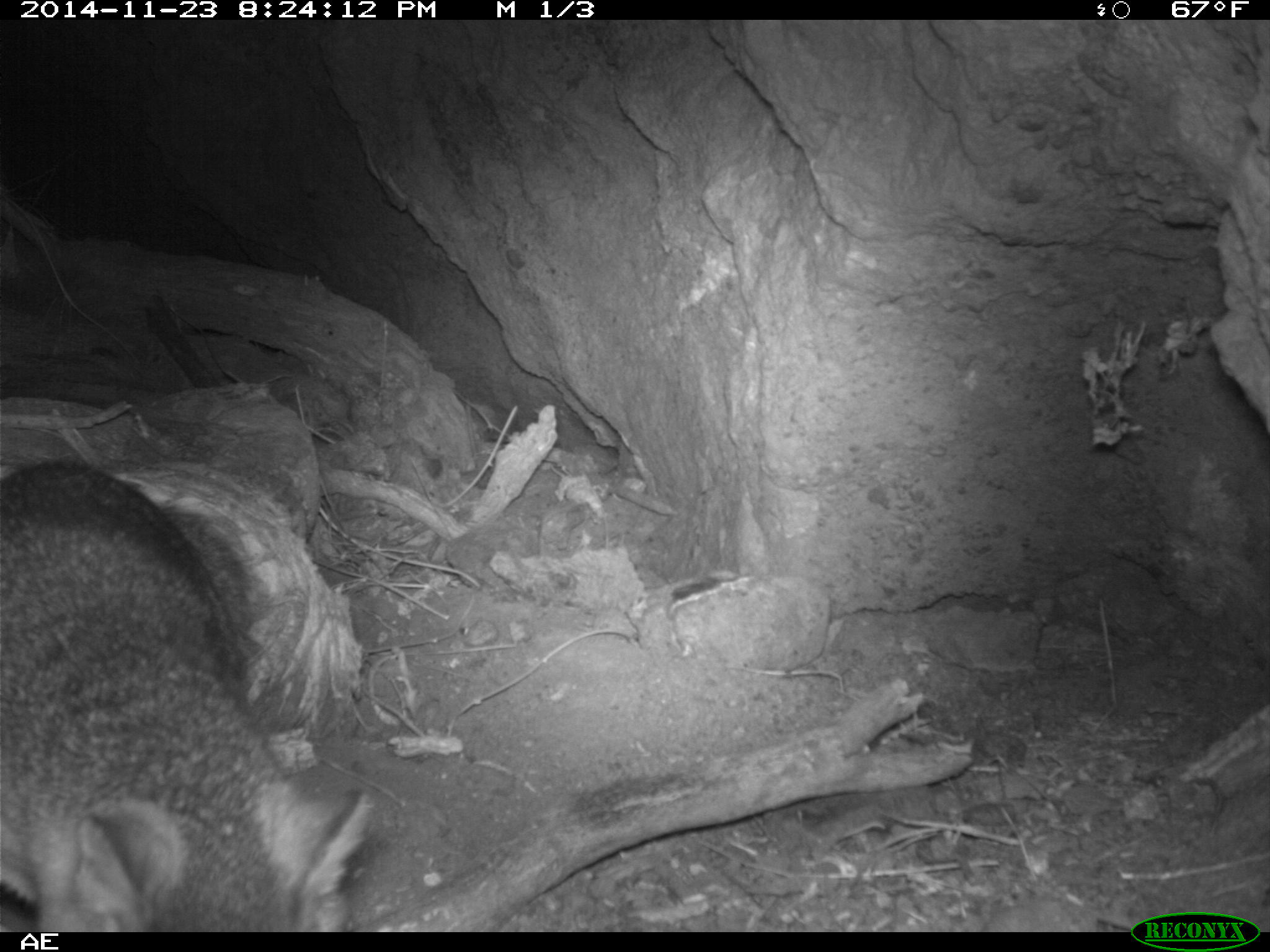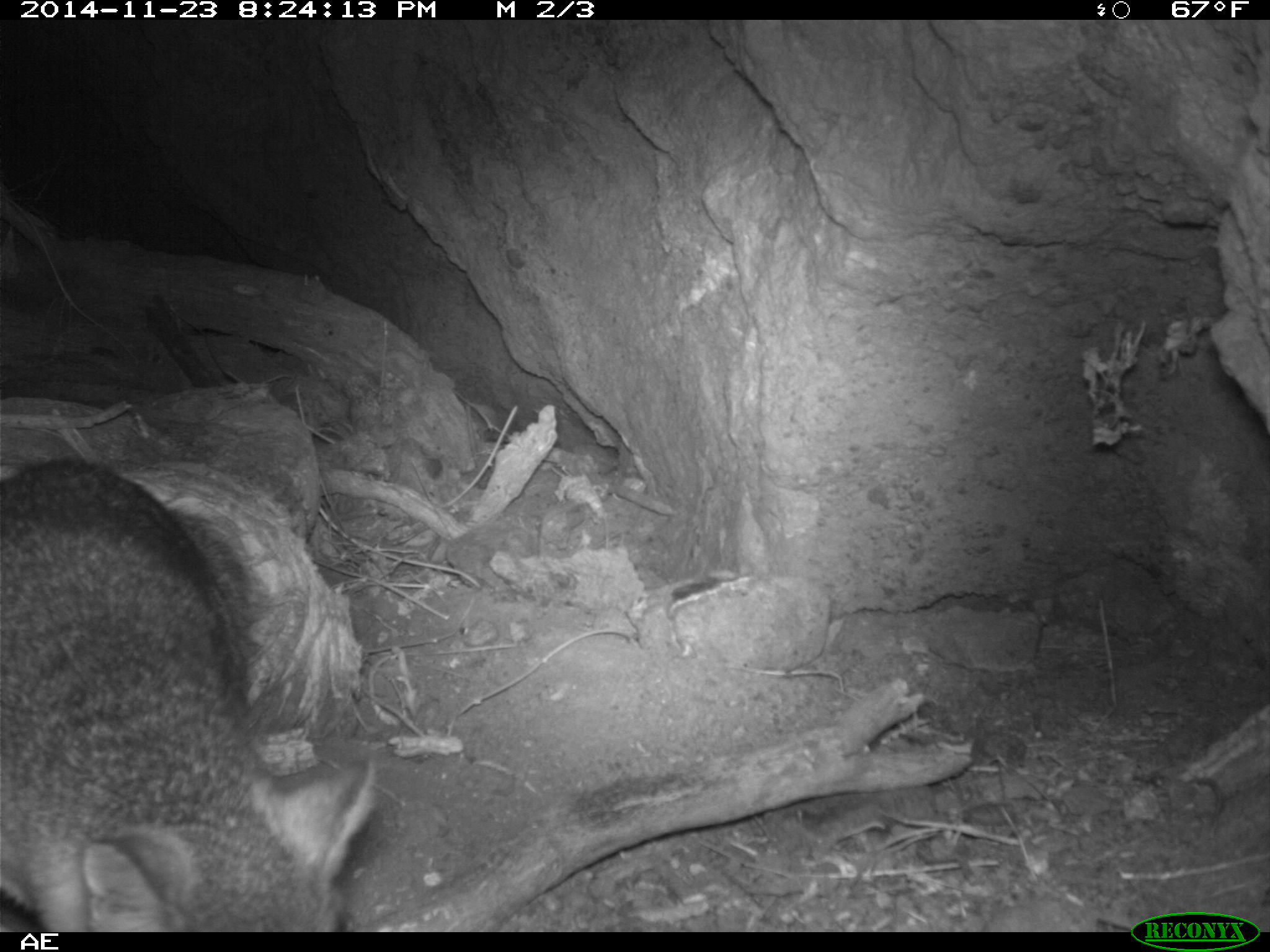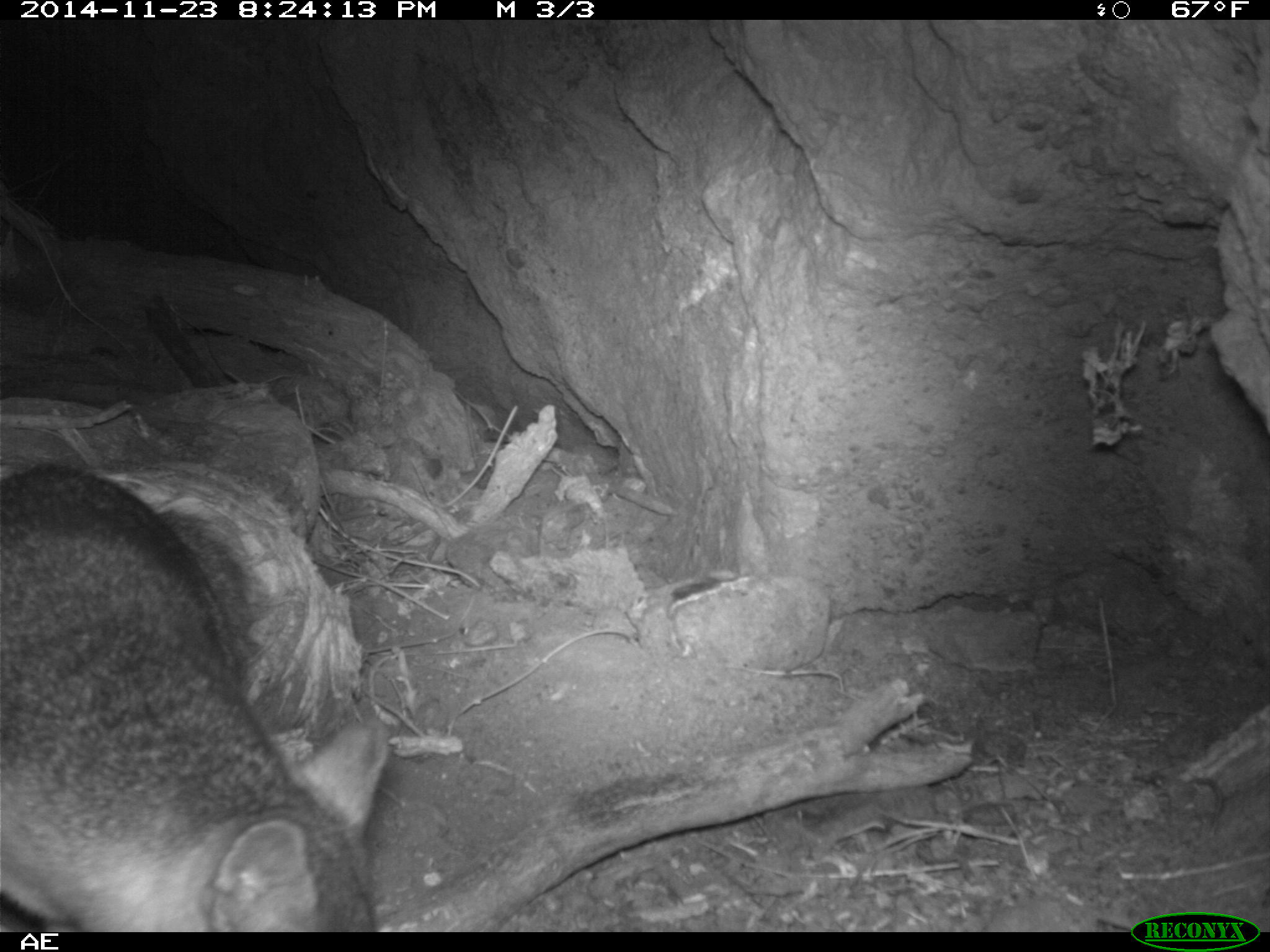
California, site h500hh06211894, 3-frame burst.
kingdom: Animalia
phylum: Chordata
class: Mammalia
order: Carnivora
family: Canidae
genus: Urocyon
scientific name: Urocyon littoralis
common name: island fox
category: fox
Fox (island fox) (Urocyon littoralis).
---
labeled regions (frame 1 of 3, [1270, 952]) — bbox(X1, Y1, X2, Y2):
fox: bbox(0, 458, 369, 932)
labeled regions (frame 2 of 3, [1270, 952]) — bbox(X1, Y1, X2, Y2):
fox: bbox(0, 456, 373, 933)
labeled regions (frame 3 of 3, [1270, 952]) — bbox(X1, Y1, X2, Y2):
fox: bbox(0, 459, 387, 926)